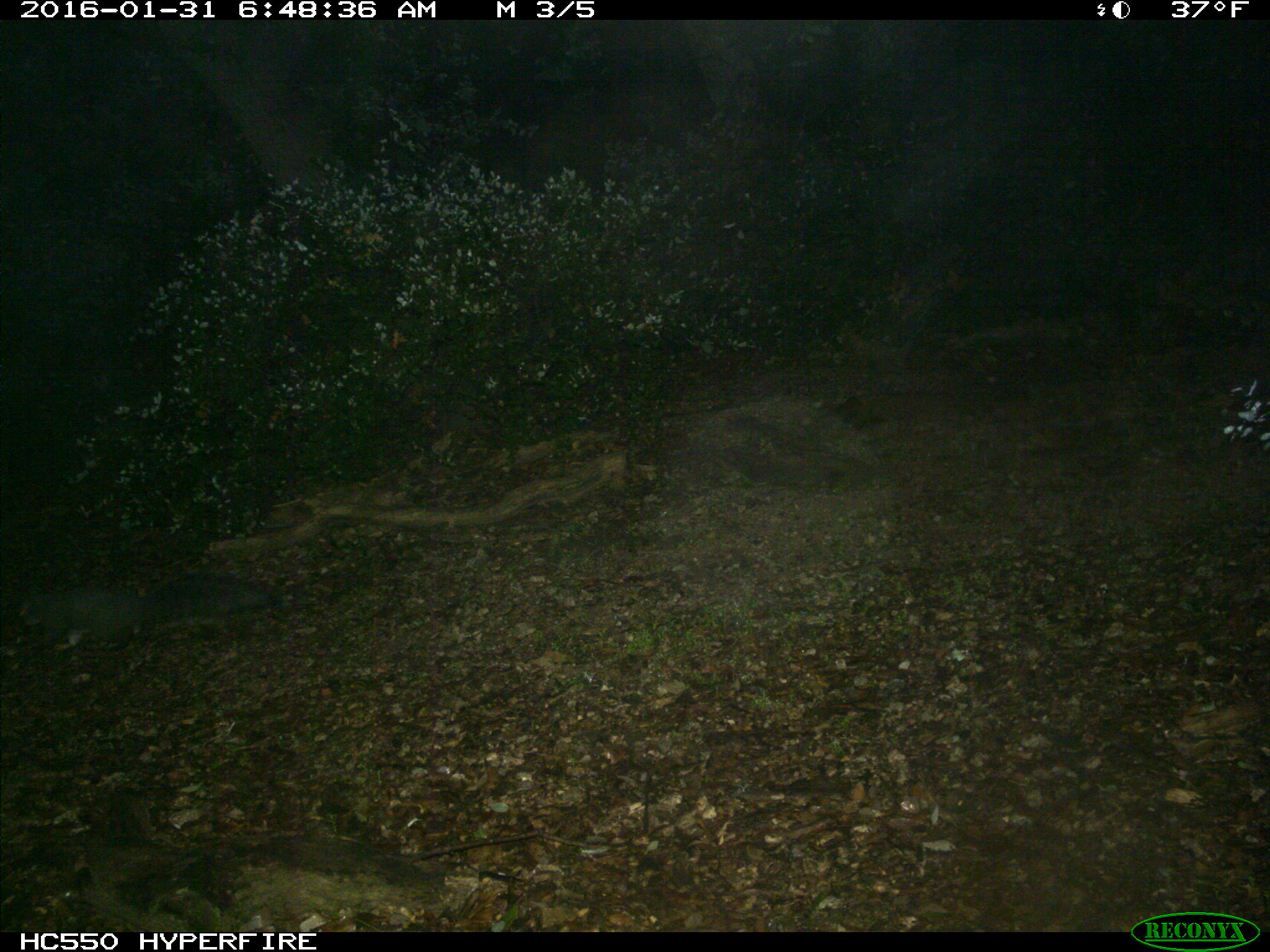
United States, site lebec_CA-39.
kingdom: Animalia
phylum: Chordata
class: Mammalia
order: Rodentia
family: Sciuridae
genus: Sciurus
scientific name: Sciurus carolinensis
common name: eastern gray squirrel